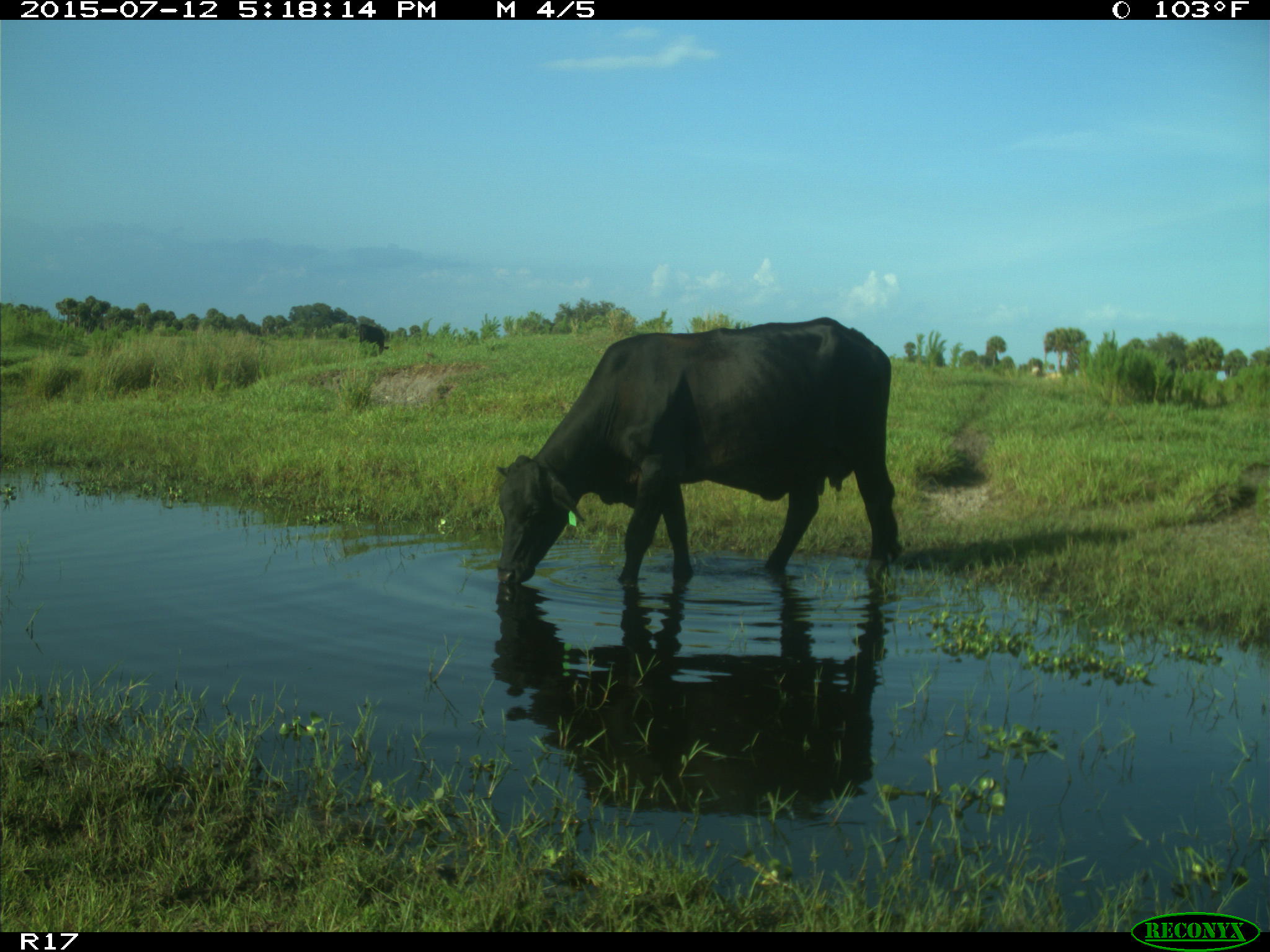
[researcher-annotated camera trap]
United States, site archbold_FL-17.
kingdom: Animalia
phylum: Chordata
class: Mammalia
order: Artiodactyla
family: Bovidae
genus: Bos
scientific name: Bos taurus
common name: domestic cow